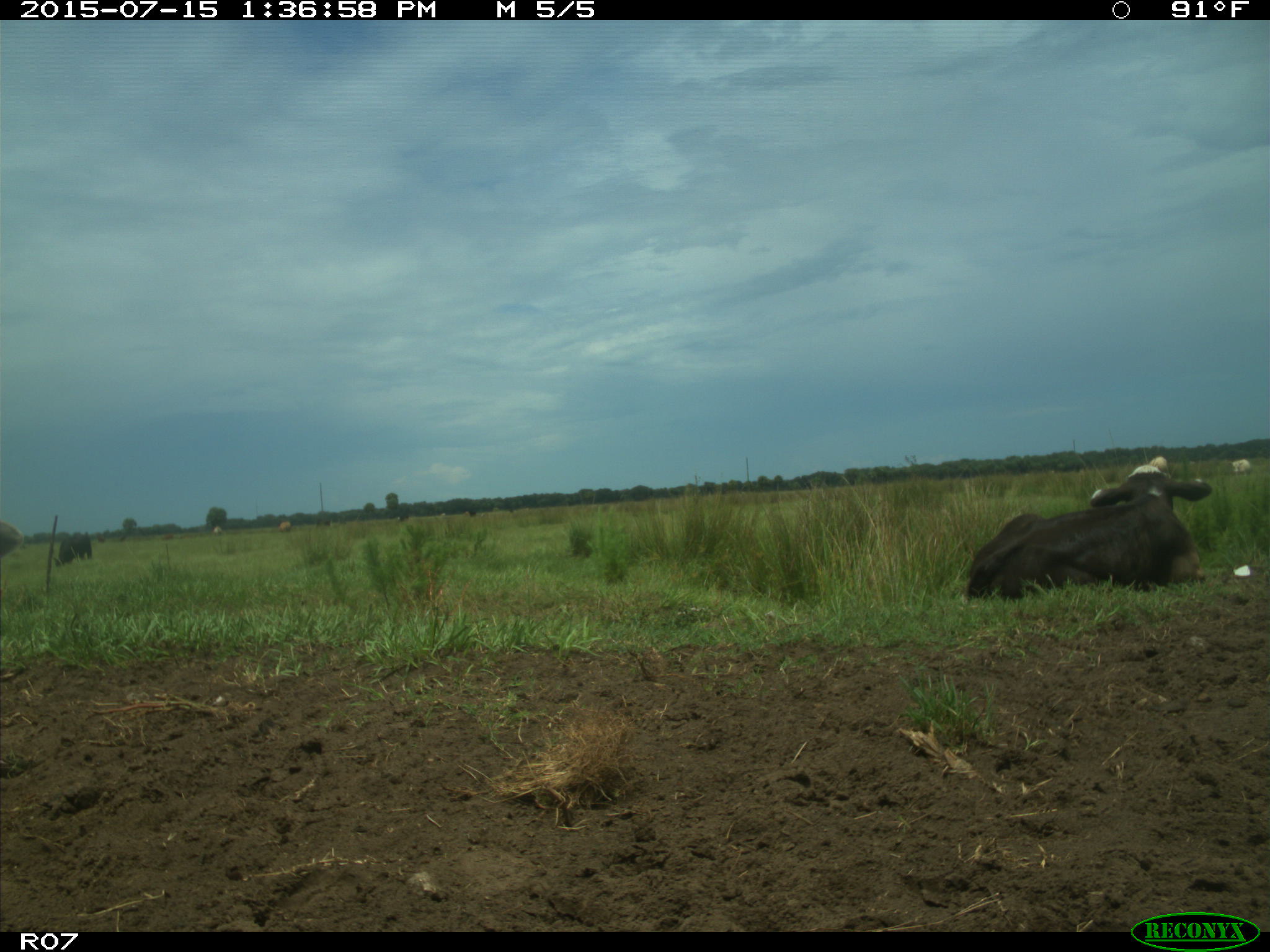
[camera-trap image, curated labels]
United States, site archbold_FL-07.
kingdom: Animalia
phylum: Chordata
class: Mammalia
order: Artiodactyla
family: Bovidae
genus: Bos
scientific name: Bos taurus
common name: domestic cow